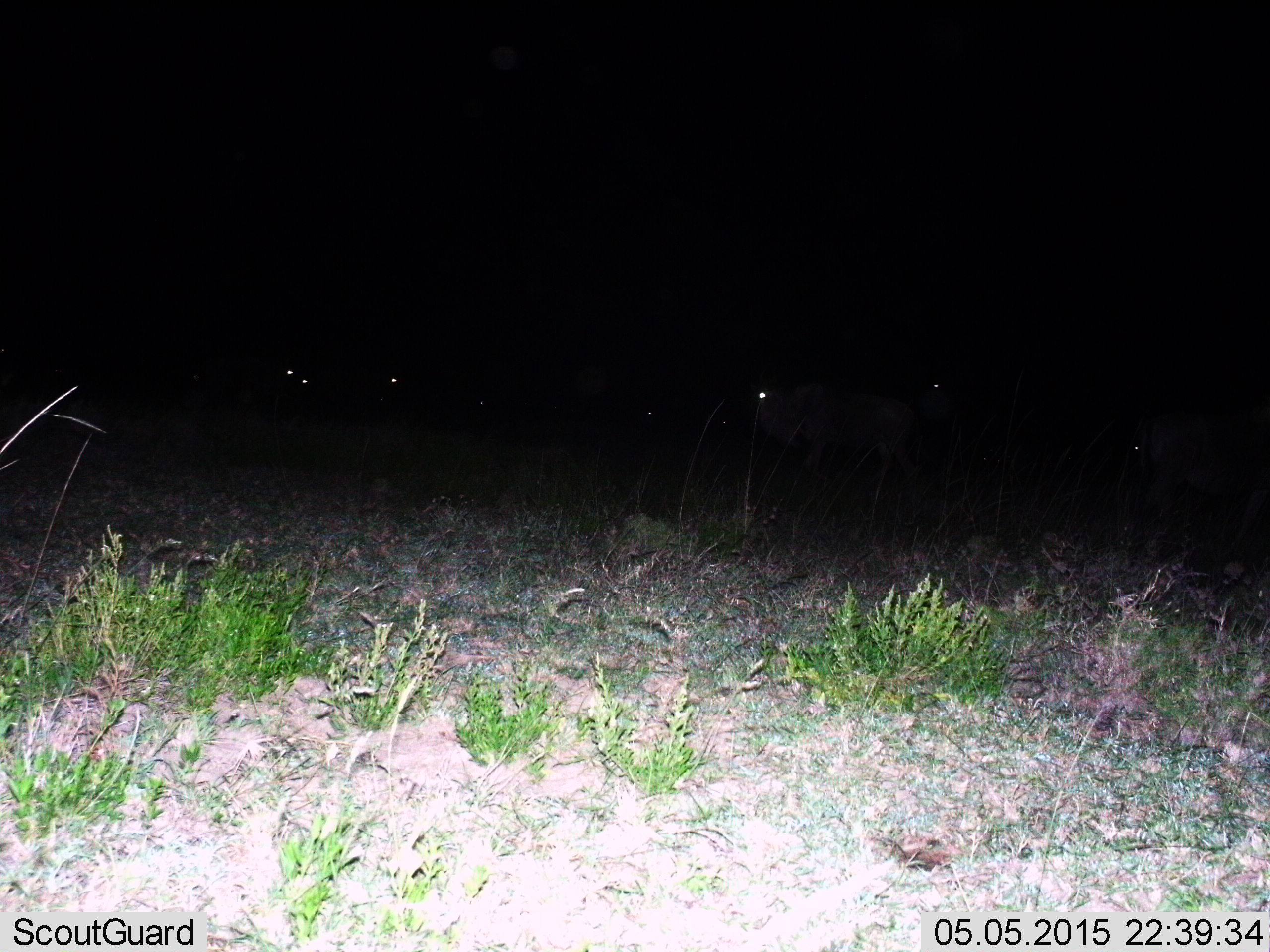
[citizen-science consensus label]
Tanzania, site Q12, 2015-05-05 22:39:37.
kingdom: Animalia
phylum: Chordata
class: Mammalia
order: Artiodactyla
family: Bovidae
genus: Connochaetes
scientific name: Connochaetes taurinus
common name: blue wildebeest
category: wildebeest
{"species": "wildebeest (blue wildebeest) (Connochaetes taurinus)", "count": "6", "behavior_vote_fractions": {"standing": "80%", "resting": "10%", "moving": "60%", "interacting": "0%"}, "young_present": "0%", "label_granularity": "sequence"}